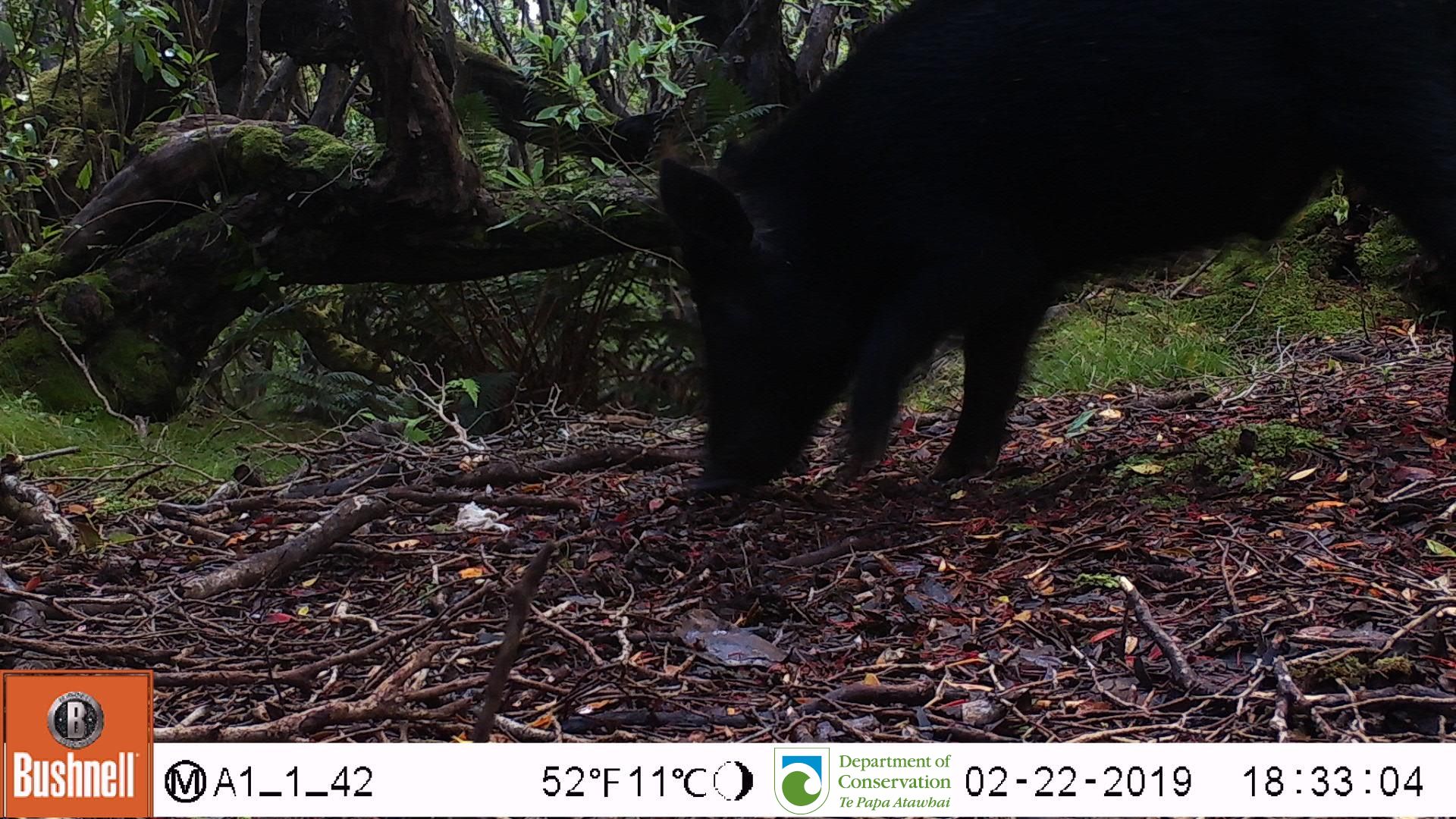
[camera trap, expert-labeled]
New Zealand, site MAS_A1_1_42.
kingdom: Animalia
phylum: Chordata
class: Mammalia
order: Artiodactyla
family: Suidae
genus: Sus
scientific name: Sus scrofa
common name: pig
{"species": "pig (Sus scrofa)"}